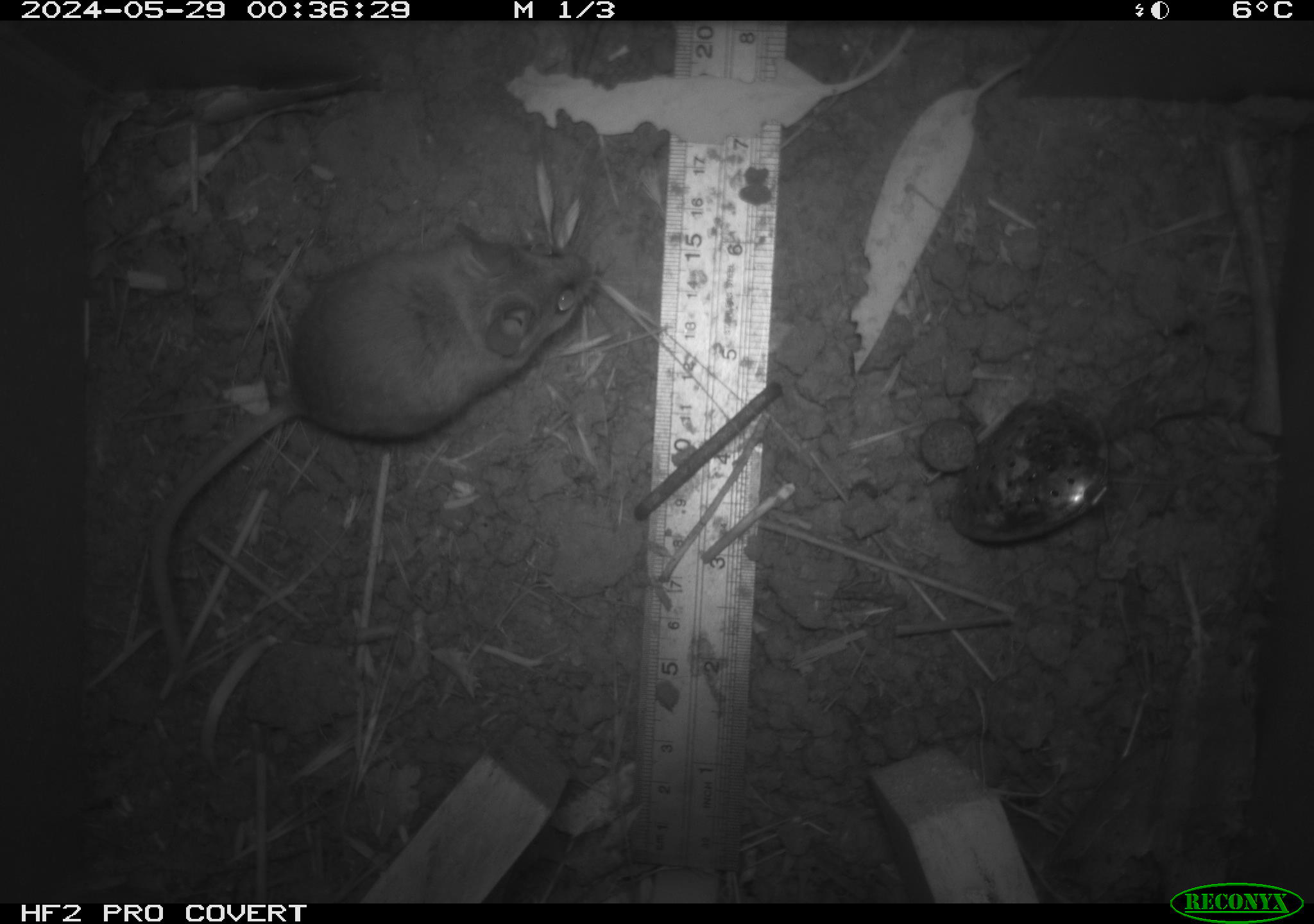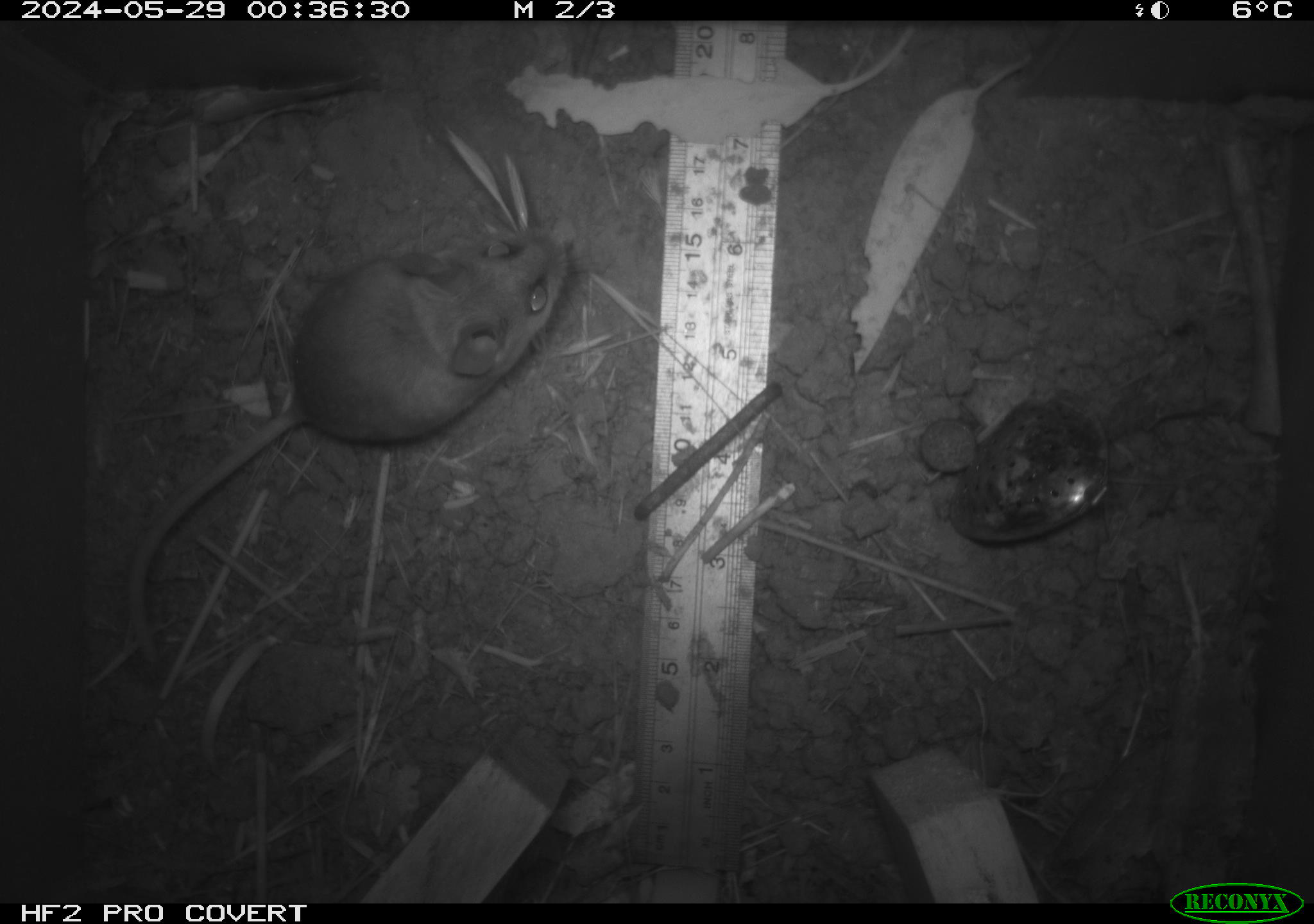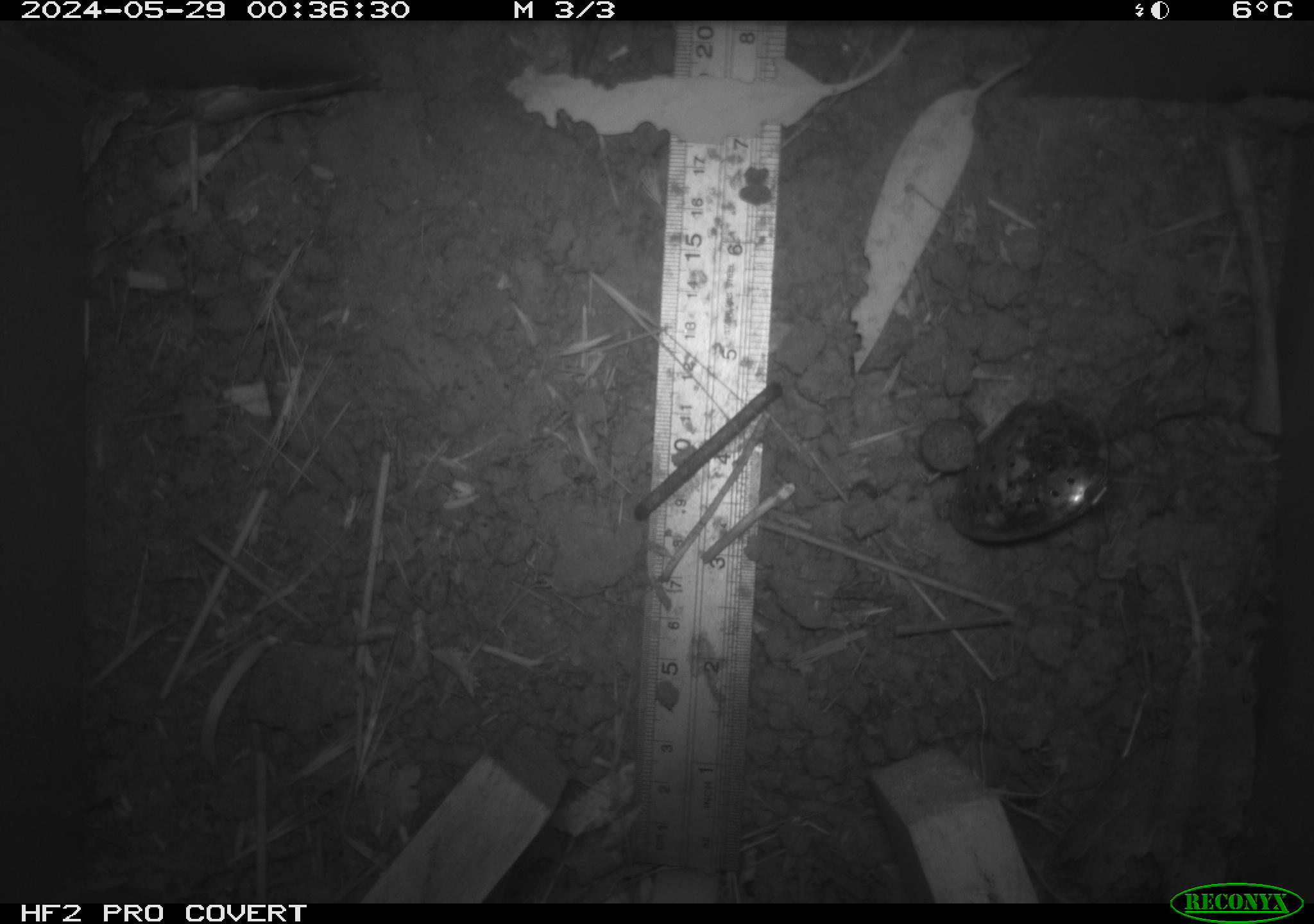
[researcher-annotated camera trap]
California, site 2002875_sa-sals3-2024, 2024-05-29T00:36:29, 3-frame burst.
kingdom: Animalia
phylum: Chordata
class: Mammalia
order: Rodentia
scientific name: Rodentia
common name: rodent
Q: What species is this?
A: Rodent (Rodentia).